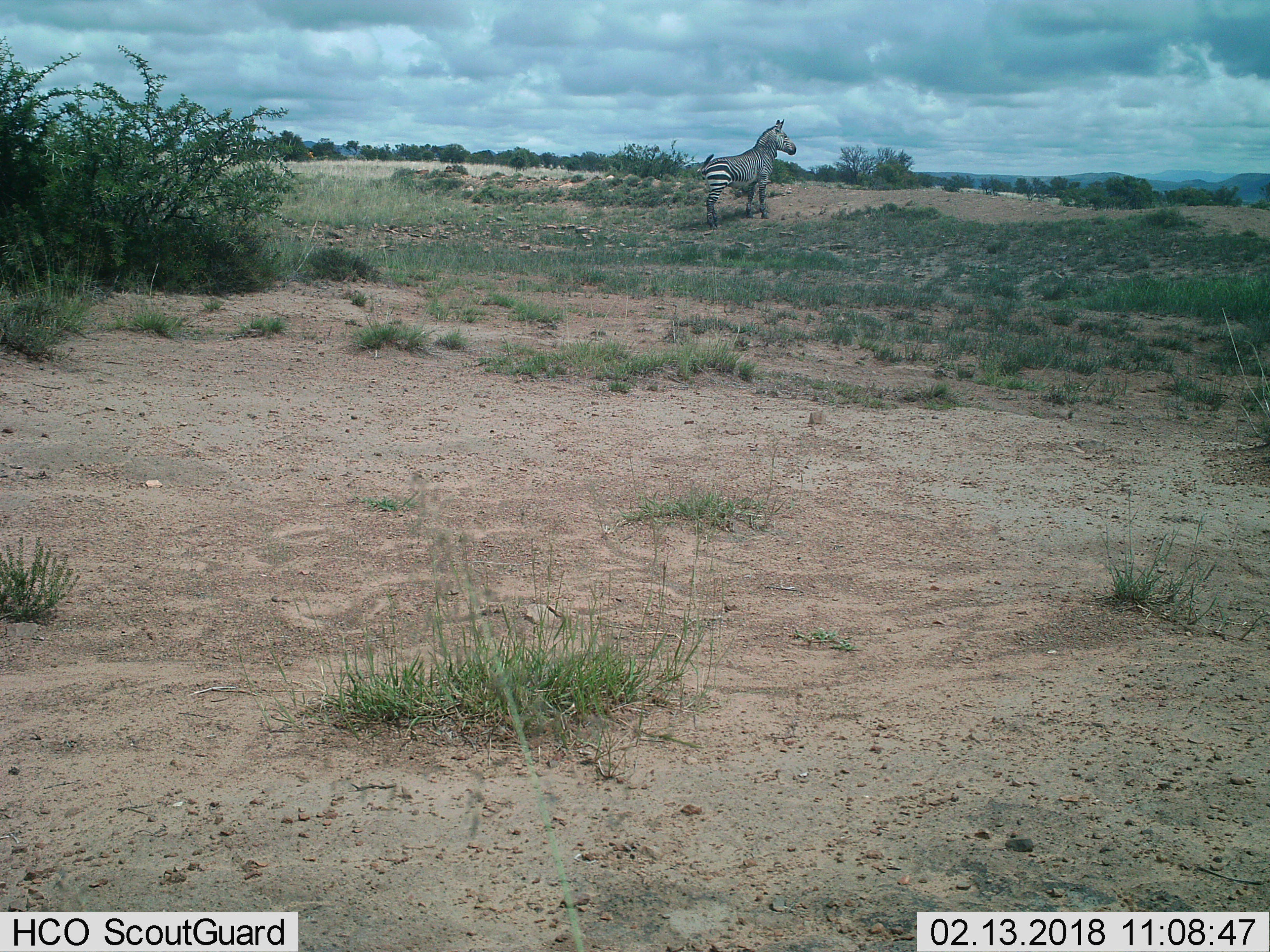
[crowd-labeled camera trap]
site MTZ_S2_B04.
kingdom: Animalia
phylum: Chordata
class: Mammalia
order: Perissodactyla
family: Equidae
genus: Equus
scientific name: Equus zebra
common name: mountain zebra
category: zebramountain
Zebramountain (mountain zebra) (Equus zebra), count 1. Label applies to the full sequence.